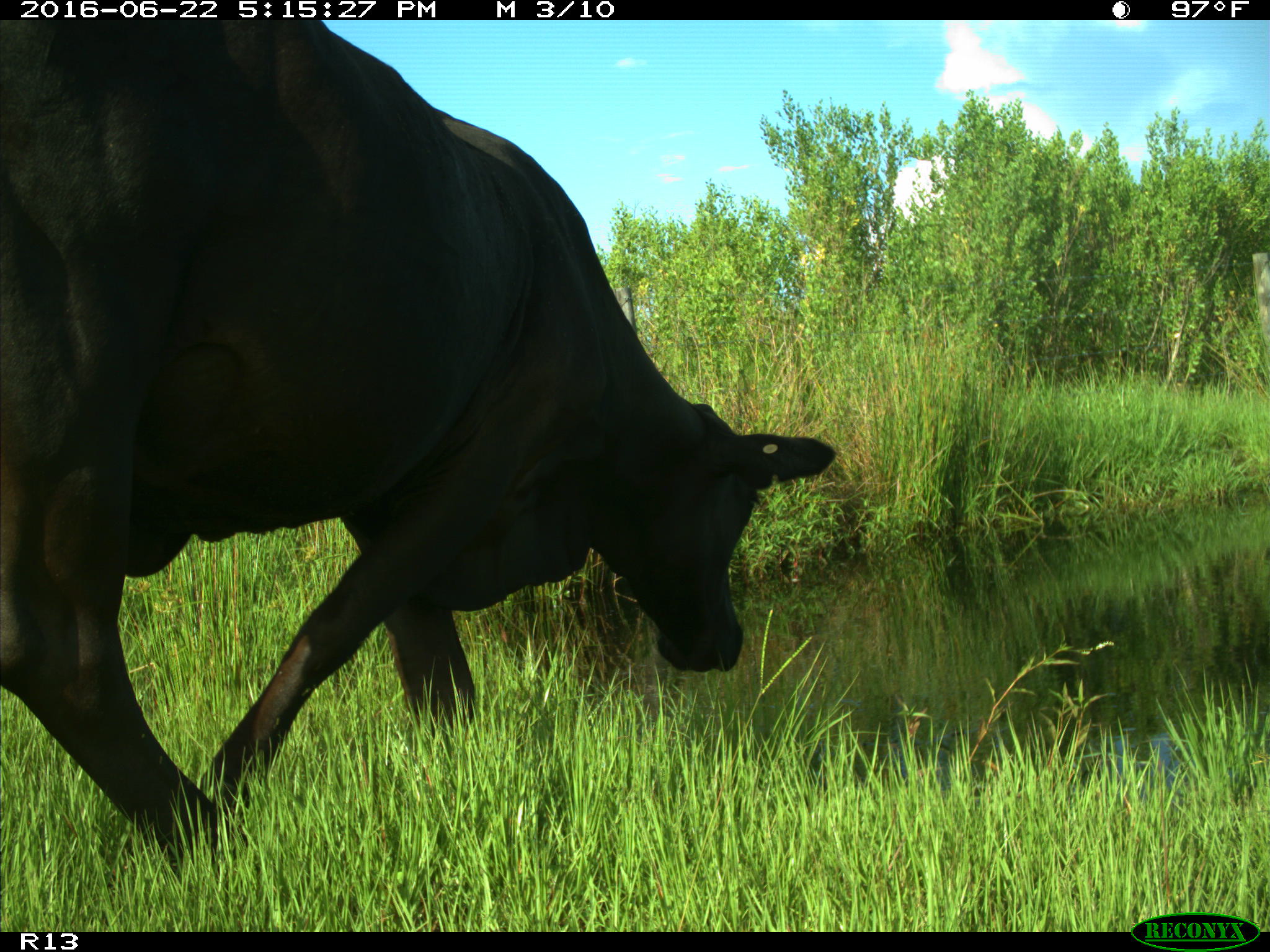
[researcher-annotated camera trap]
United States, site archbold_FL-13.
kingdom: Animalia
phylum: Chordata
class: Mammalia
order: Artiodactyla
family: Bovidae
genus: Bos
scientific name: Bos taurus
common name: domestic cow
Bos taurus (domestic cow).